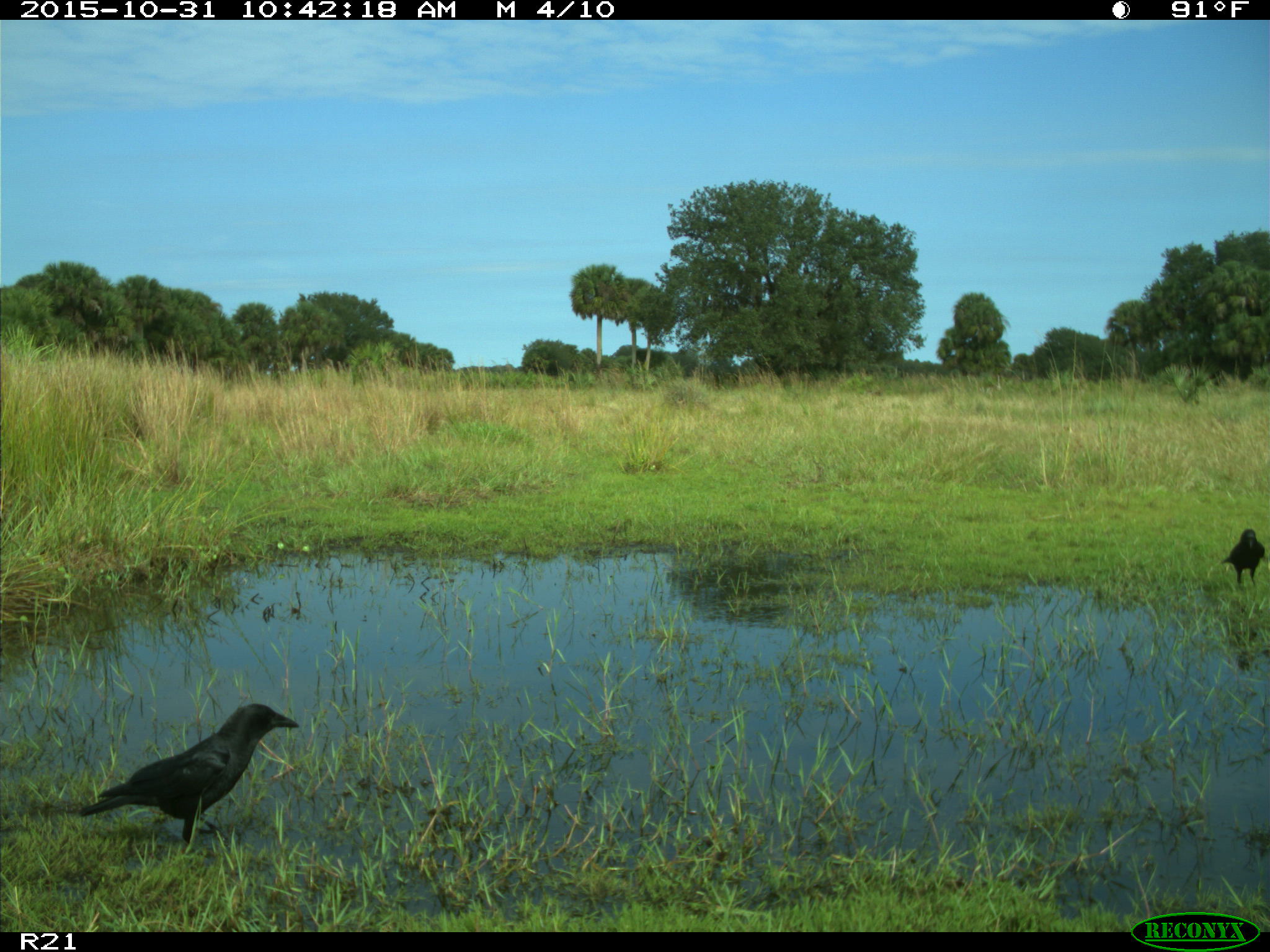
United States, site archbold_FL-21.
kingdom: Animalia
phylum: Chordata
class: Aves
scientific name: Aves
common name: birds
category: unidentified bird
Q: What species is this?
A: Unidentified bird (birds) (Aves).